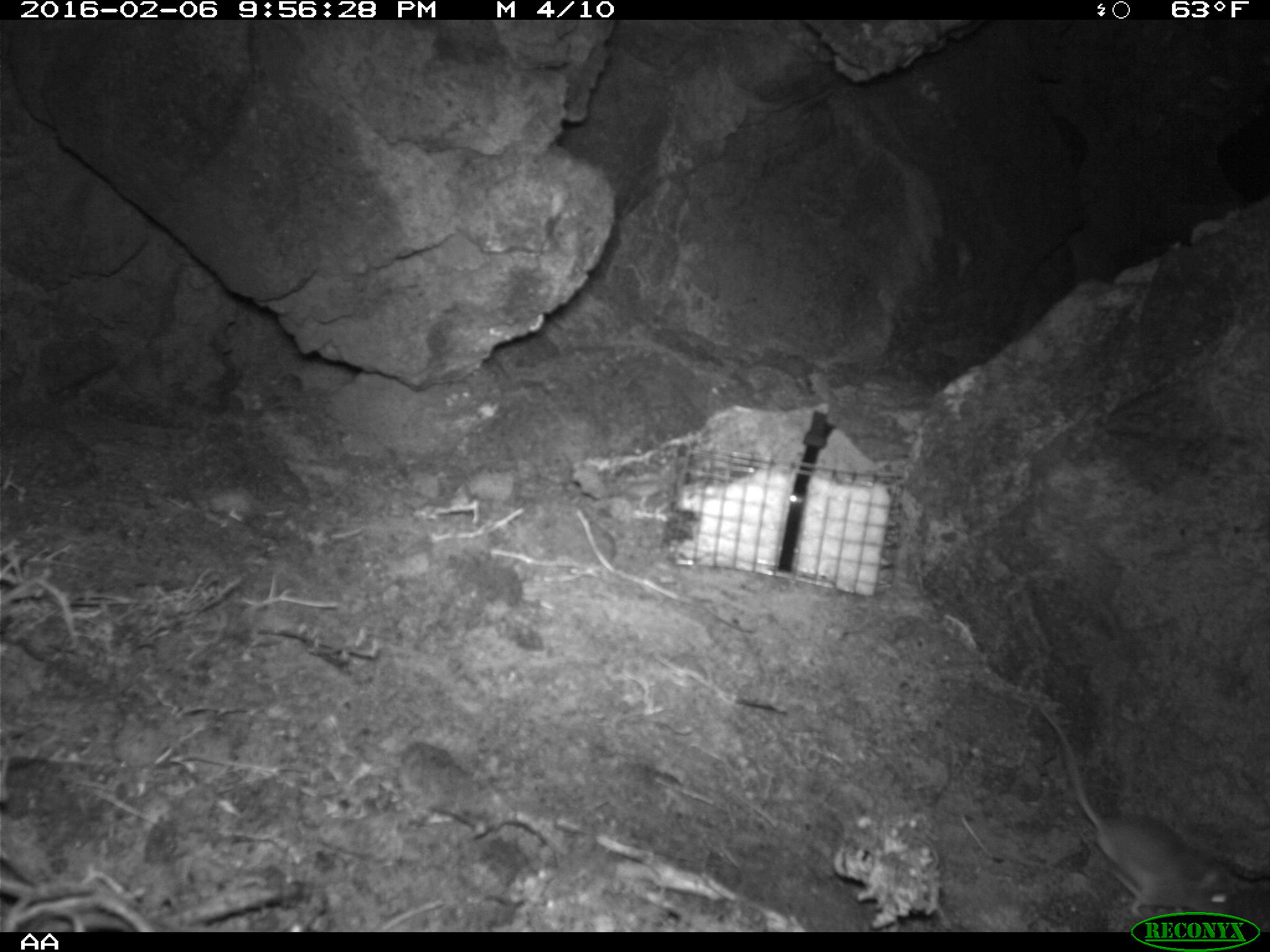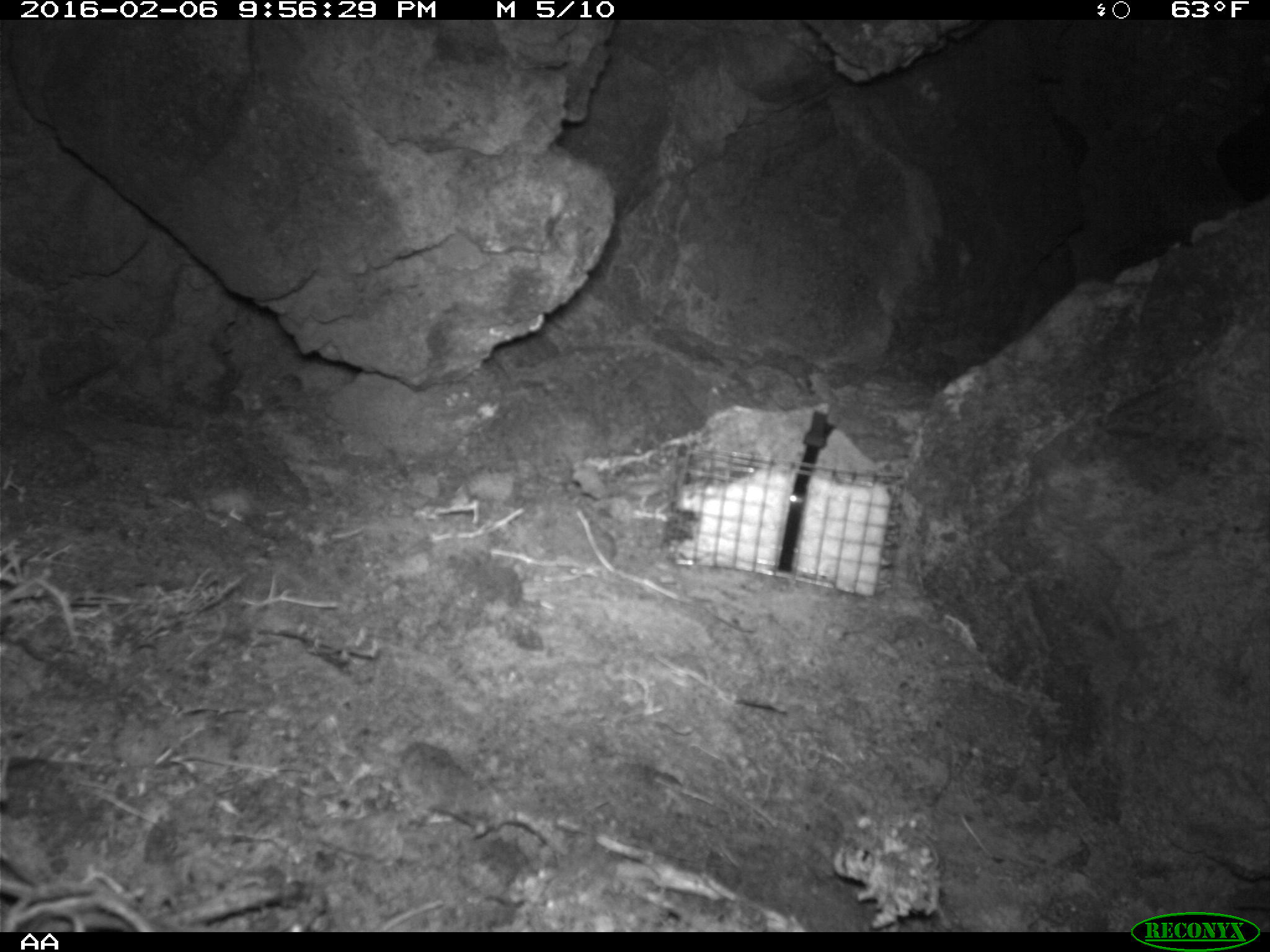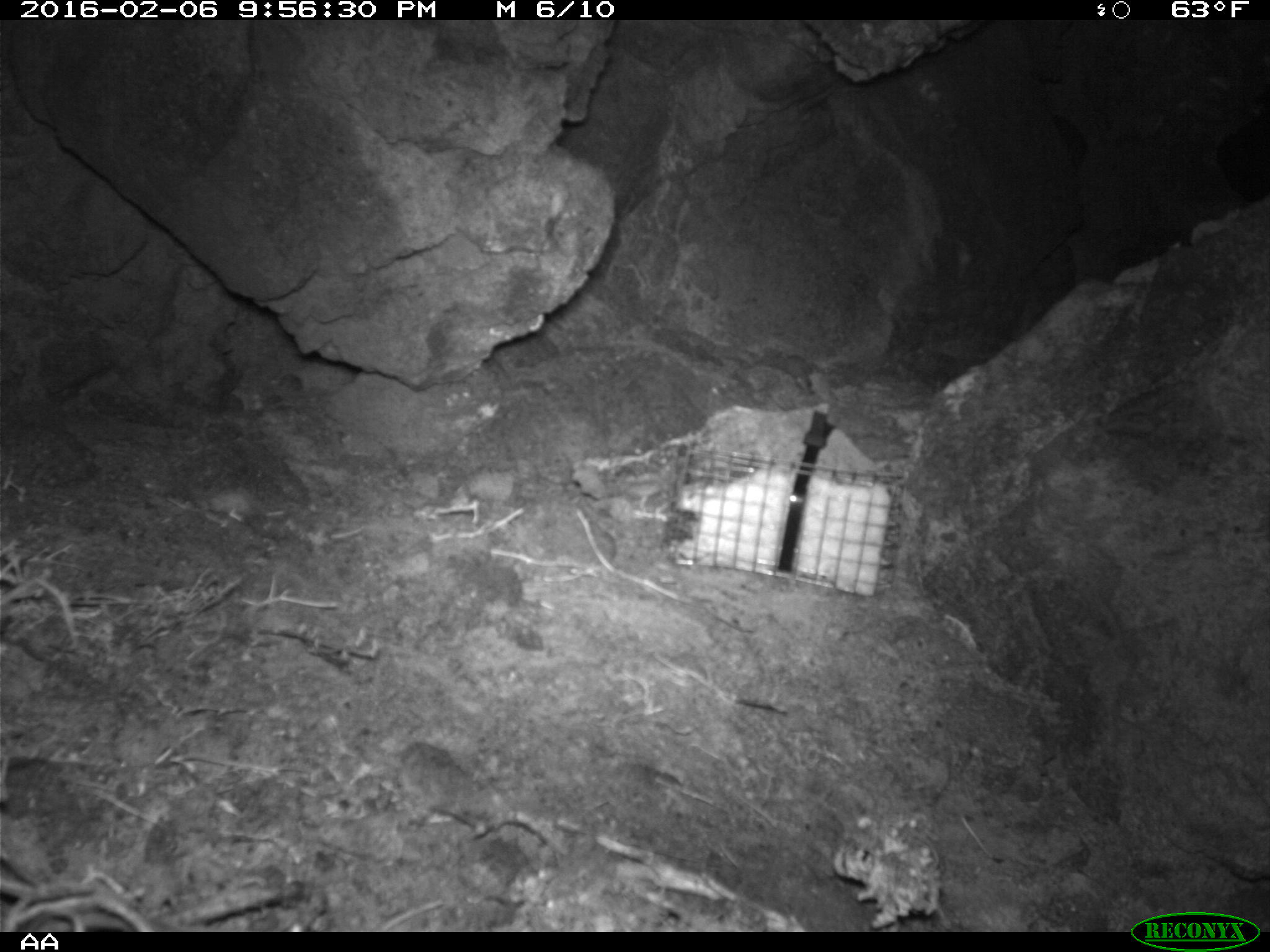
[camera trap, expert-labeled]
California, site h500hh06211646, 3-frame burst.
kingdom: Animalia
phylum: Chordata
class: Mammalia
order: Rodentia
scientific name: Rodentia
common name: rodent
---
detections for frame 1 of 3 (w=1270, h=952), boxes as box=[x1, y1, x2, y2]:
rodent: box=[1037, 710, 1238, 921]